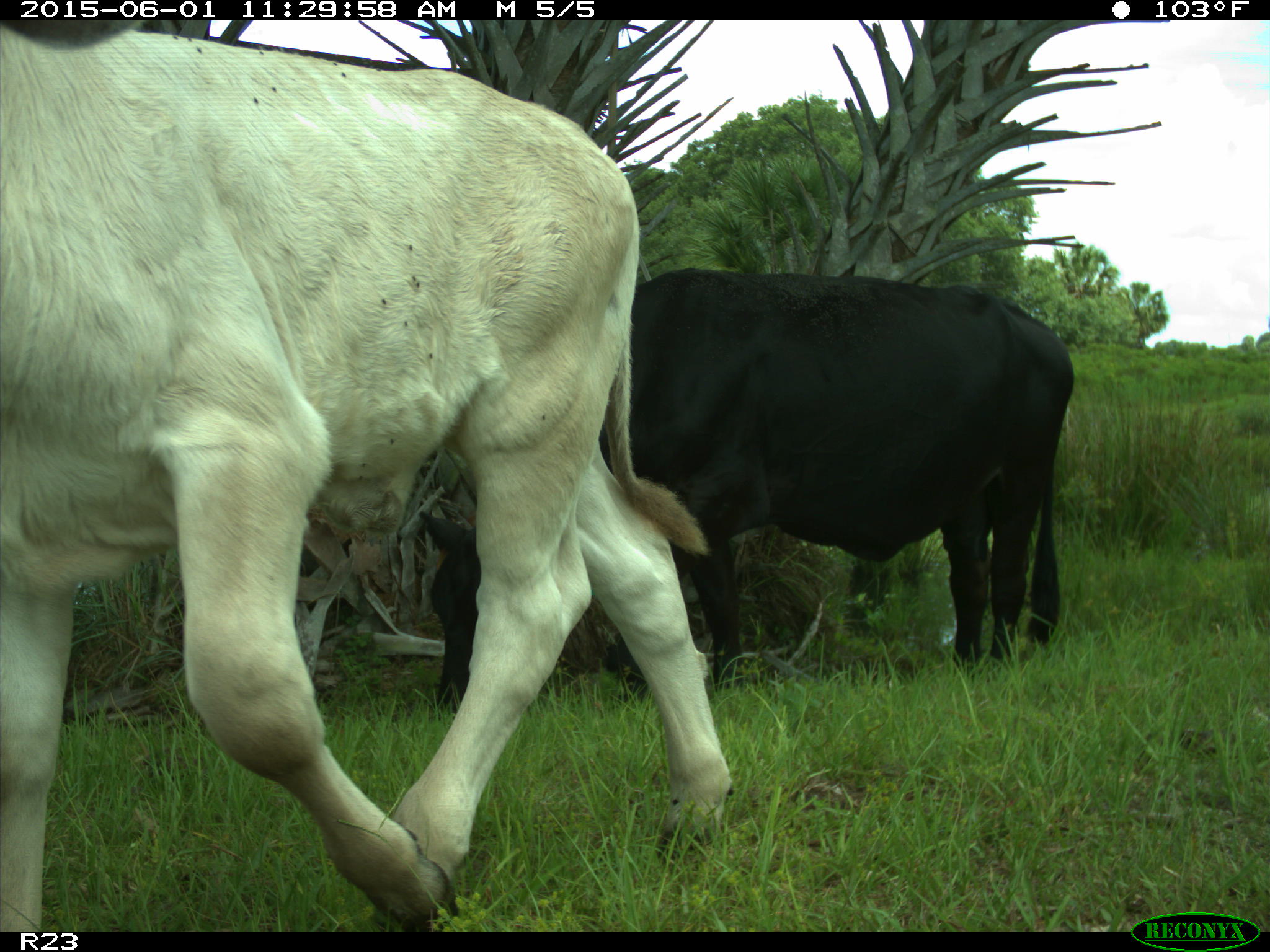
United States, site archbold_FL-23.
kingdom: Animalia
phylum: Chordata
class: Mammalia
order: Artiodactyla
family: Bovidae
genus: Bos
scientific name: Bos taurus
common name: domestic cow